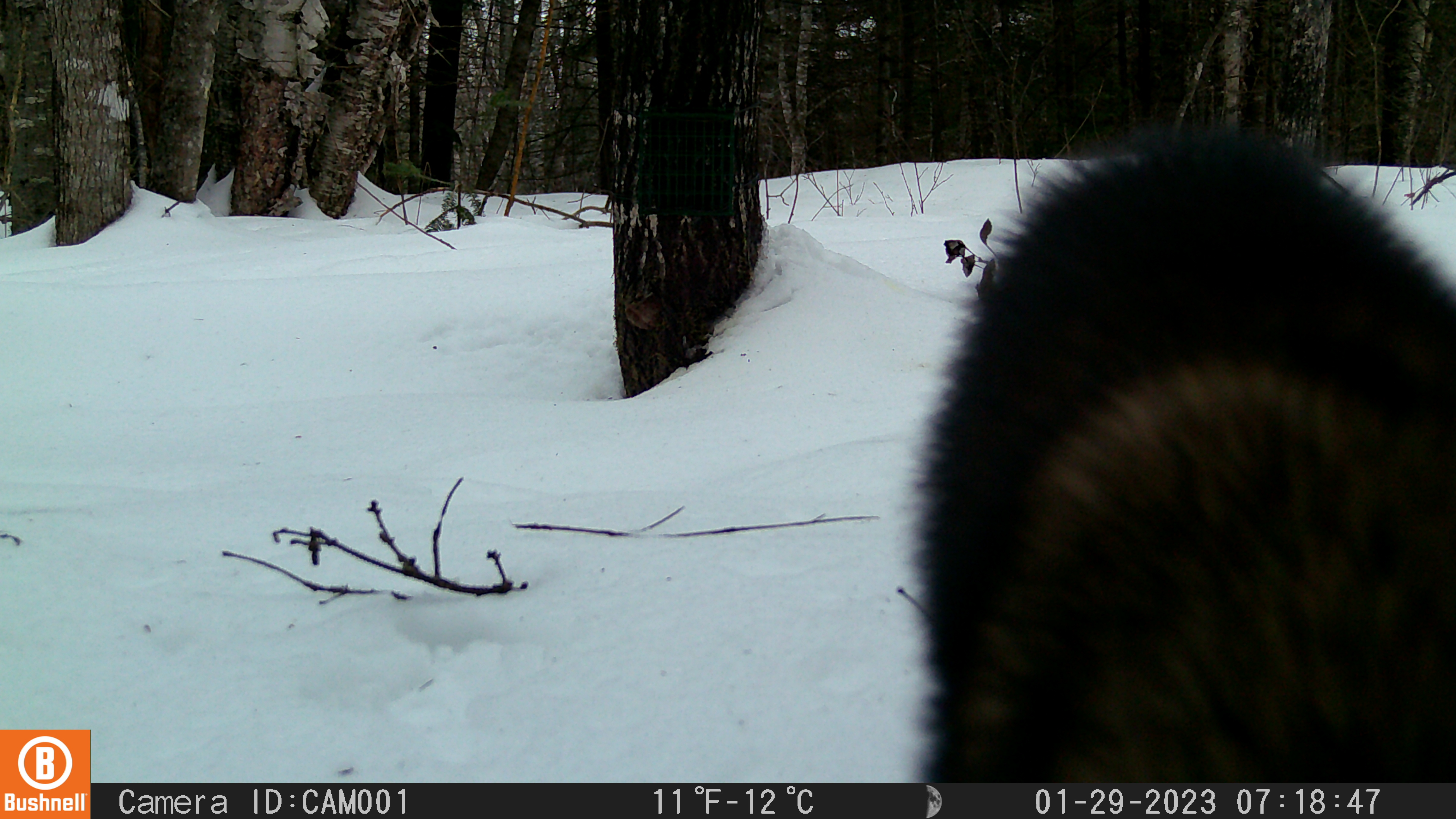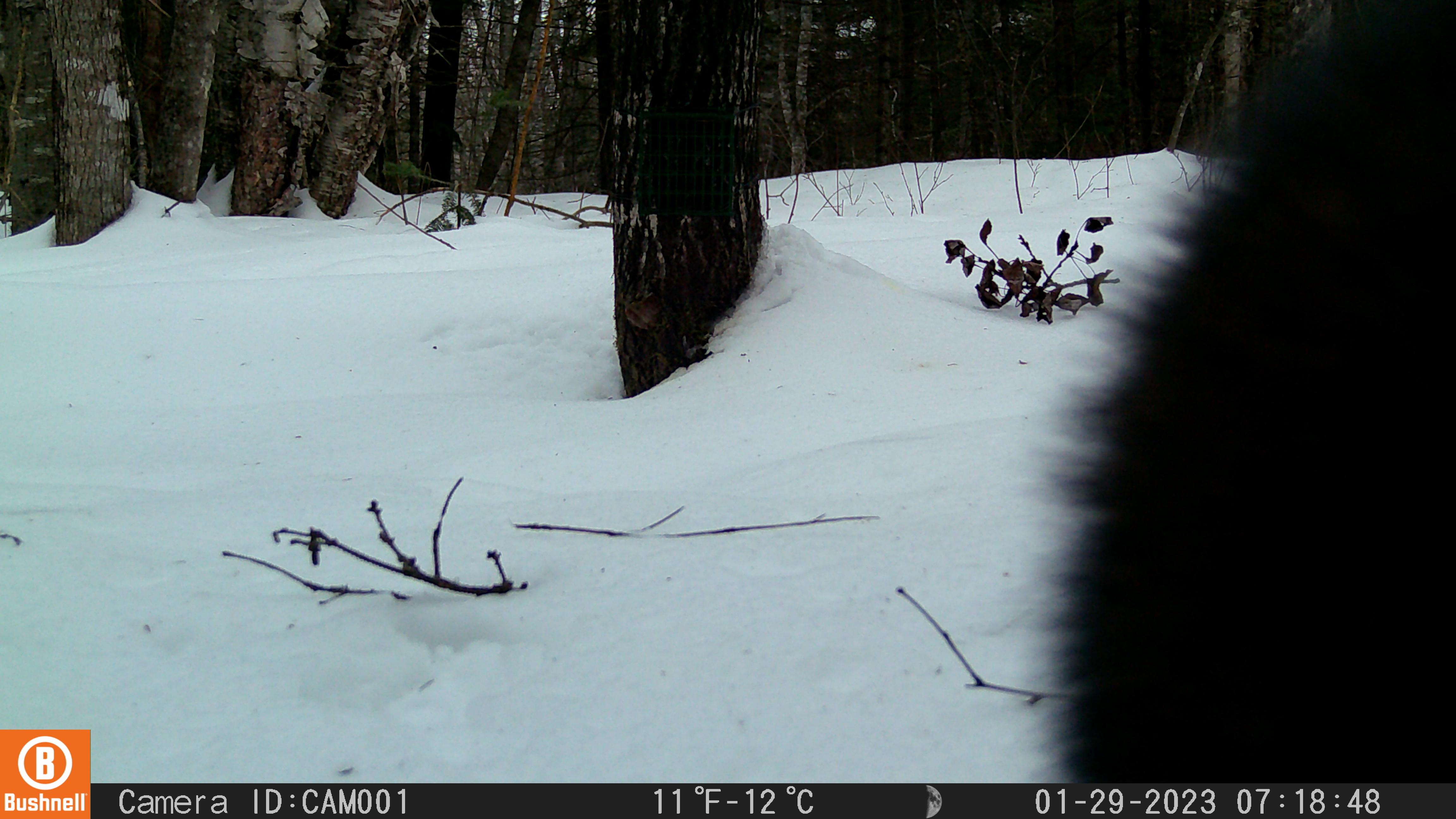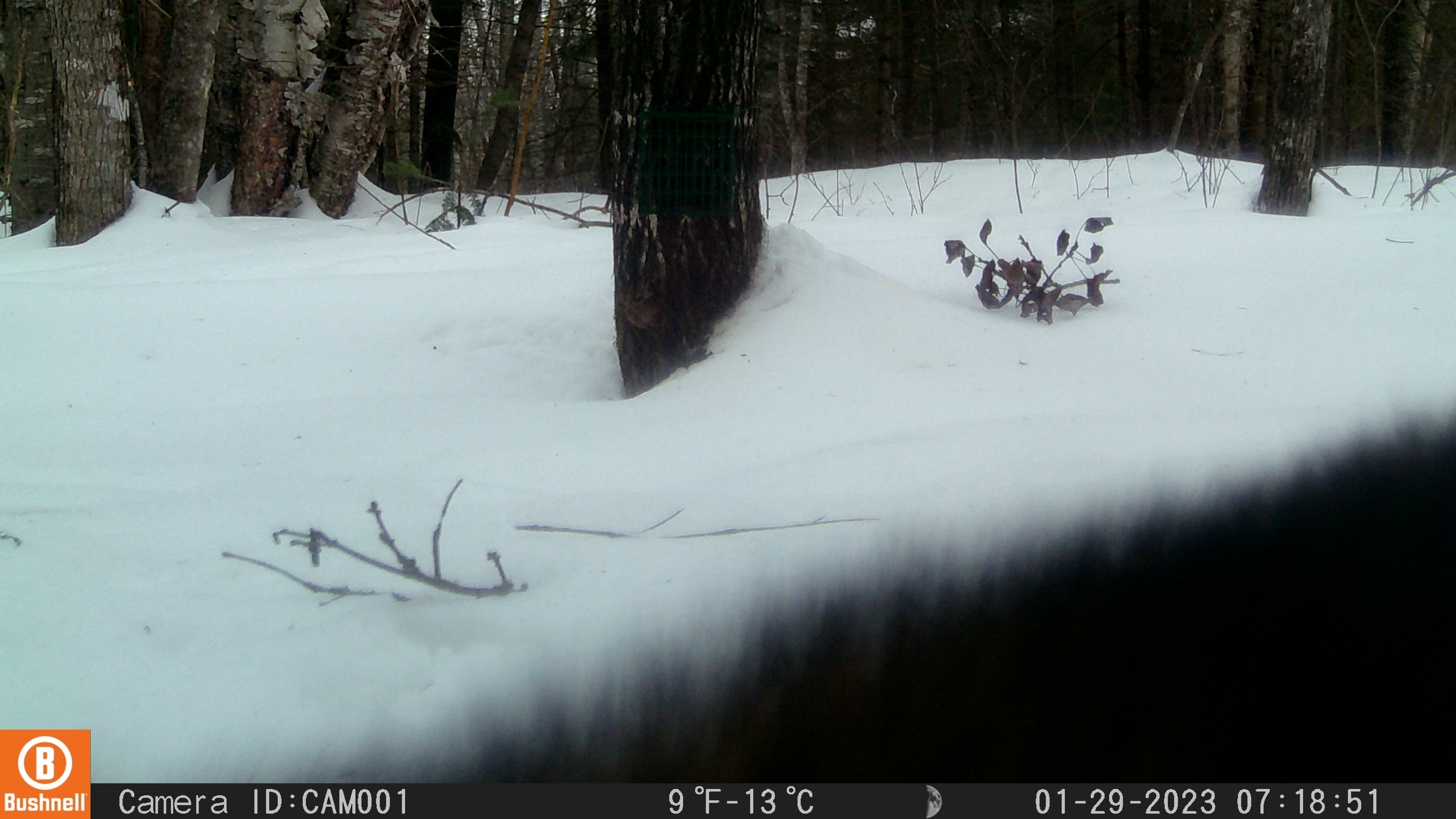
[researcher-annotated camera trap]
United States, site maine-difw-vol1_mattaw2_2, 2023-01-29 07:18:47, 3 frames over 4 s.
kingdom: Animalia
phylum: Chordata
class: Mammalia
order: Carnivora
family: Mustelidae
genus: Pekania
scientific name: Pekania pennanti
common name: fisher